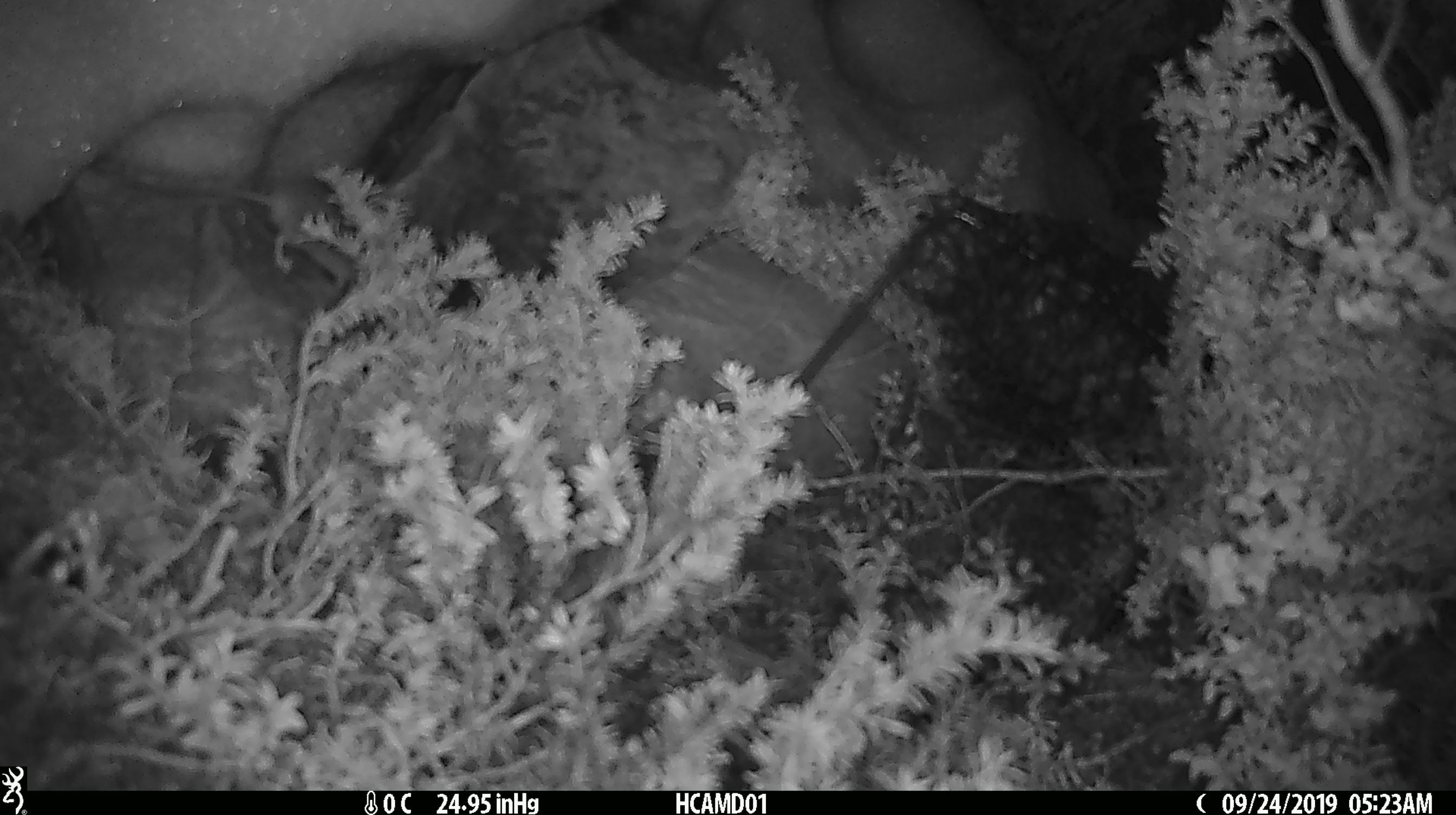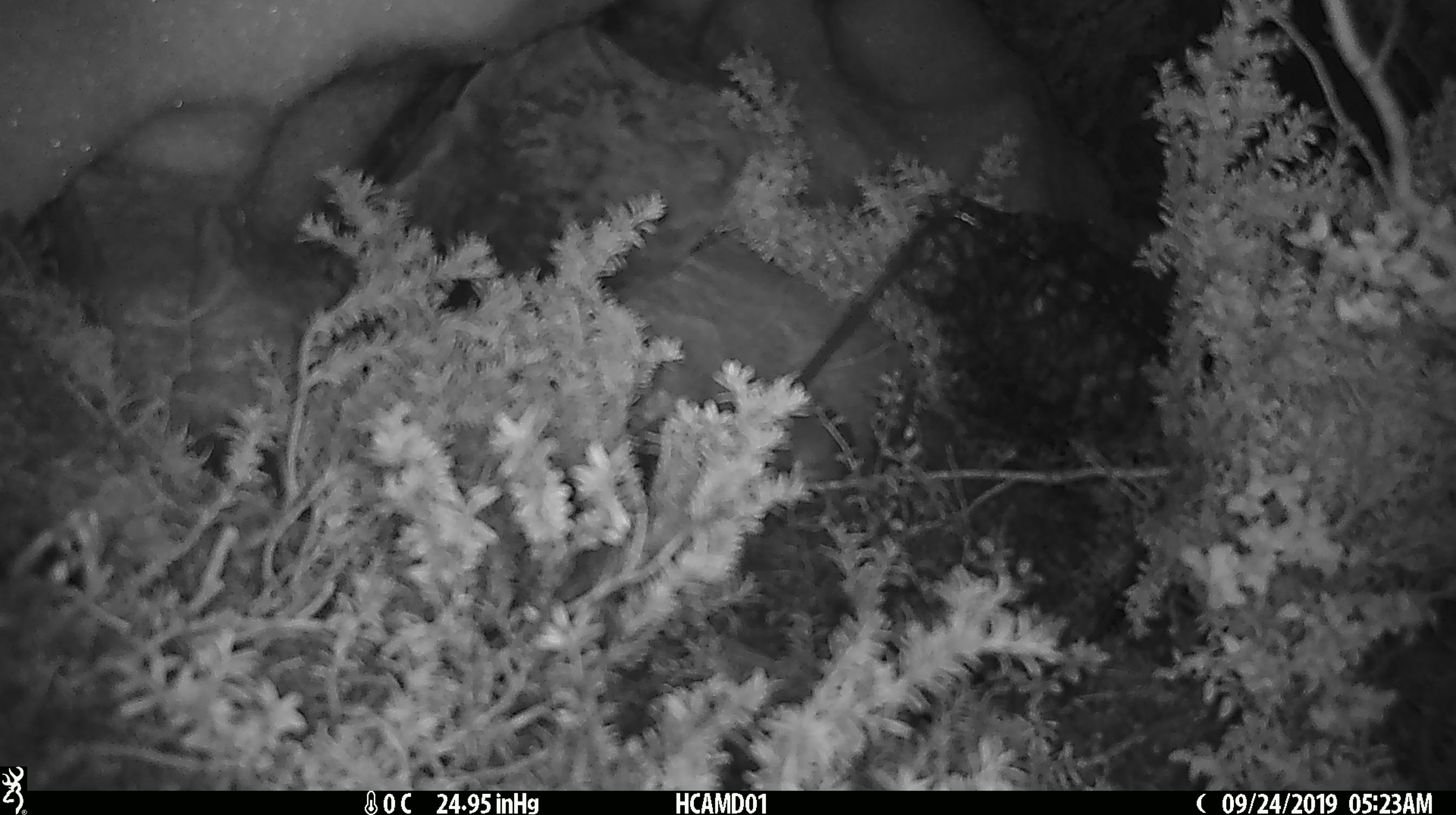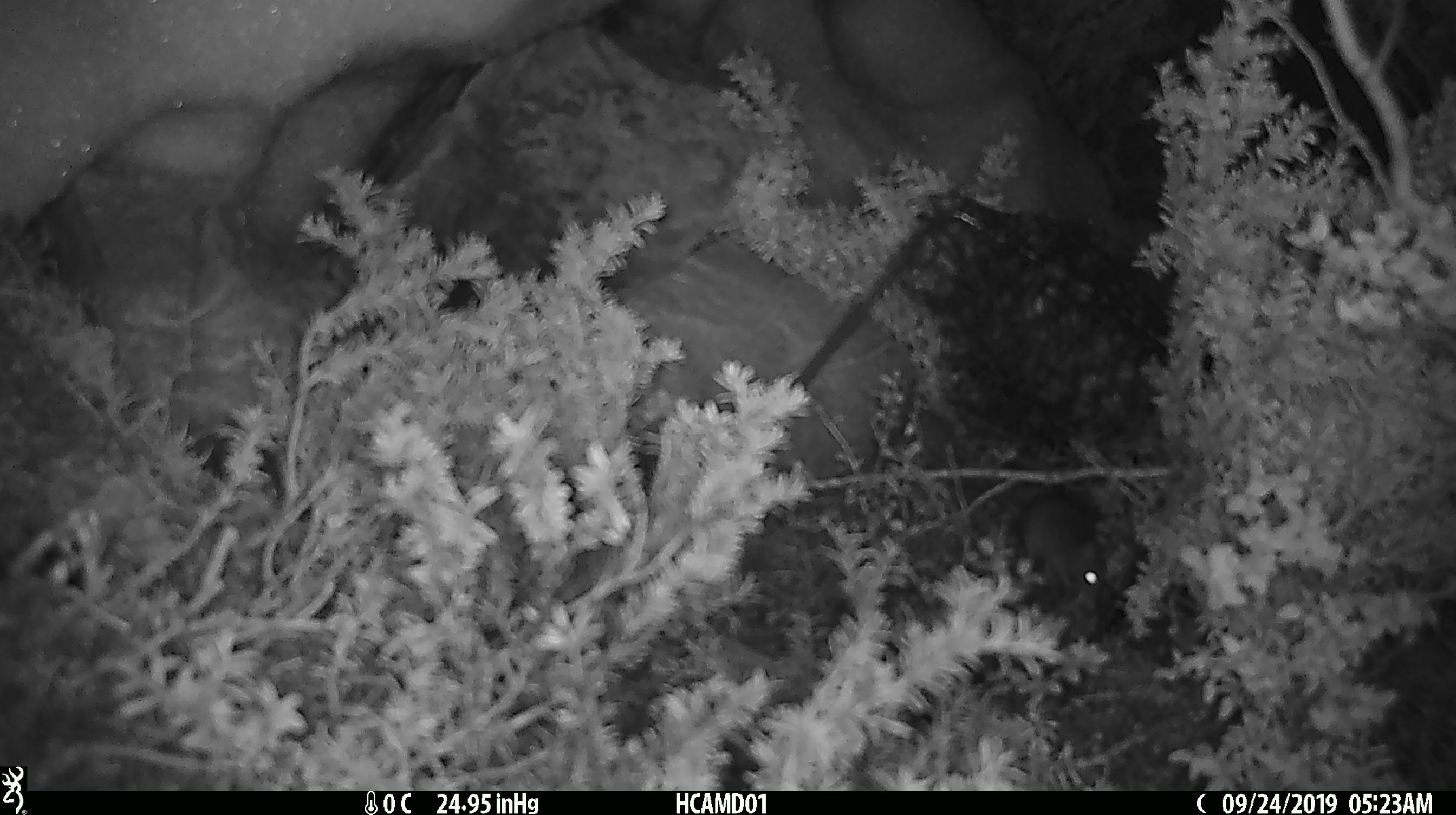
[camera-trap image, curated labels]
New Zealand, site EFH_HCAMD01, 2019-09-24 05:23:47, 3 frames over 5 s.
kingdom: Animalia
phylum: Chordata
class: Mammalia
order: Rodentia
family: Muridae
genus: Mus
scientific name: Mus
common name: mouse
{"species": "mouse (Mus)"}